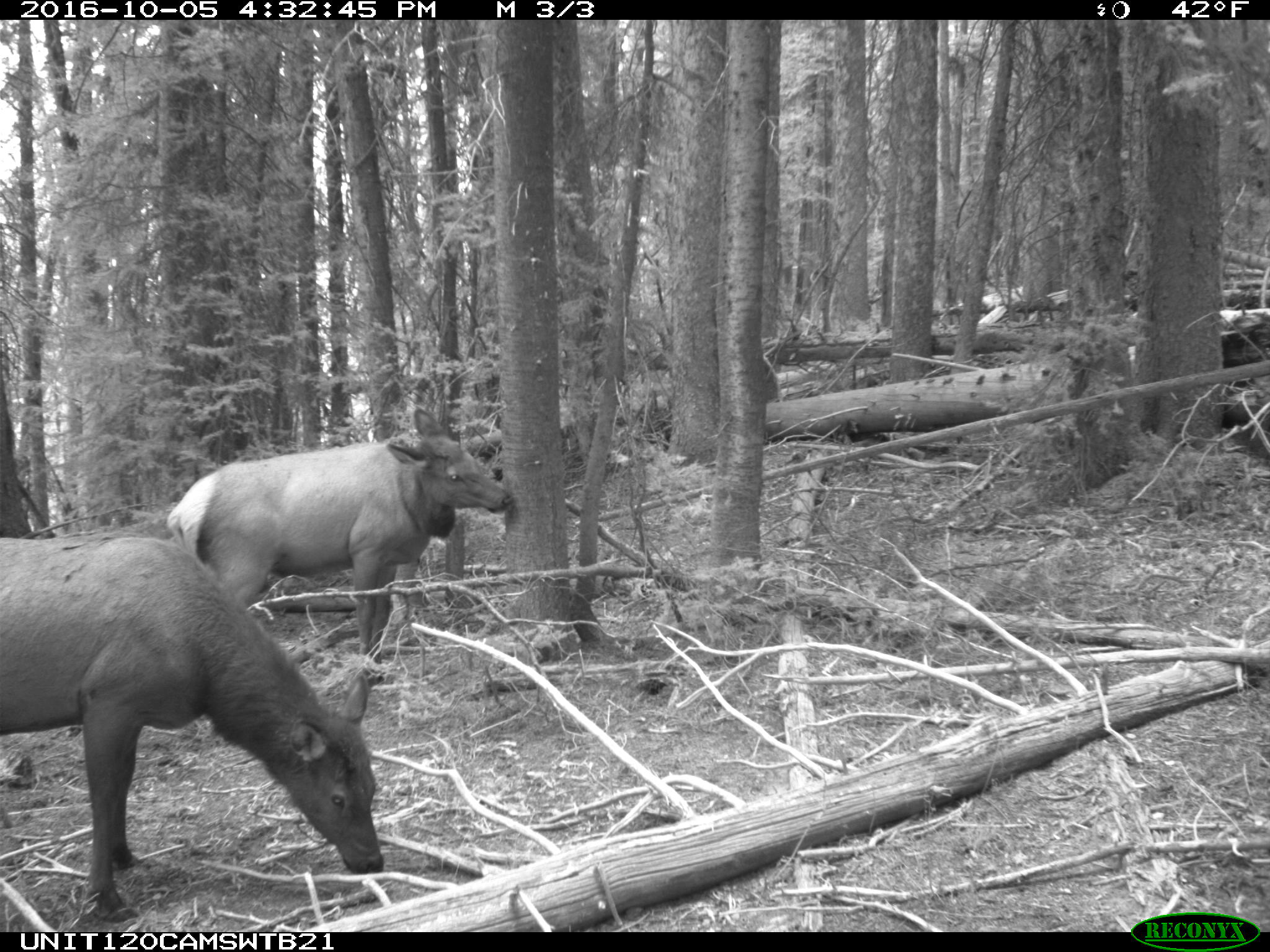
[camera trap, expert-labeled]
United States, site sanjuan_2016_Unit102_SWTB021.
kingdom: Animalia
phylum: Chordata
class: Mammalia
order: Artiodactyla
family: Cervidae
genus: Cervus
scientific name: Cervus elaphus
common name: red deer